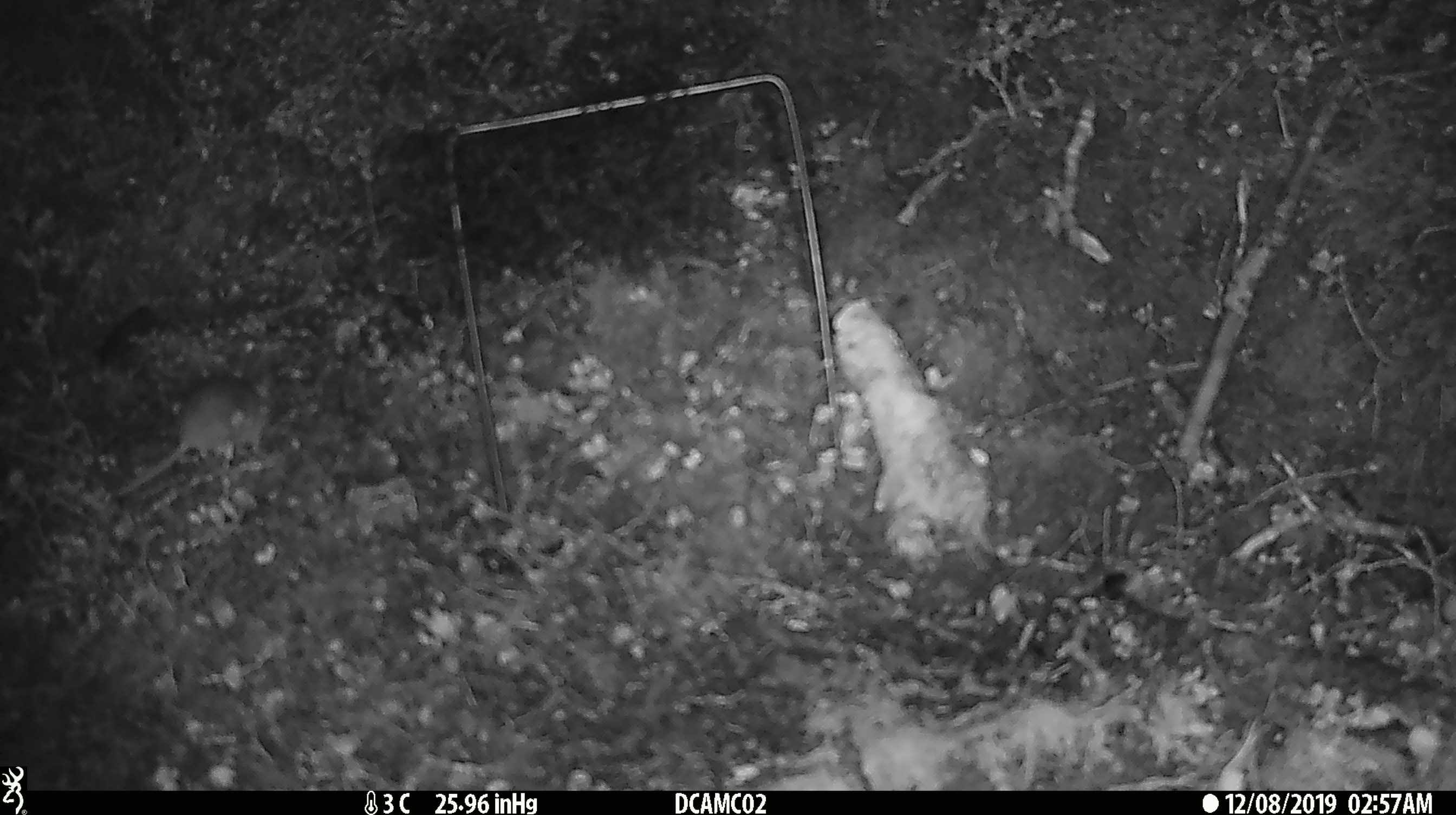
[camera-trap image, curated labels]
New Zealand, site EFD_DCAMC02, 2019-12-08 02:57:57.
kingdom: Animalia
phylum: Chordata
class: Mammalia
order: Rodentia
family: Muridae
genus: Mus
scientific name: Mus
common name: mouse